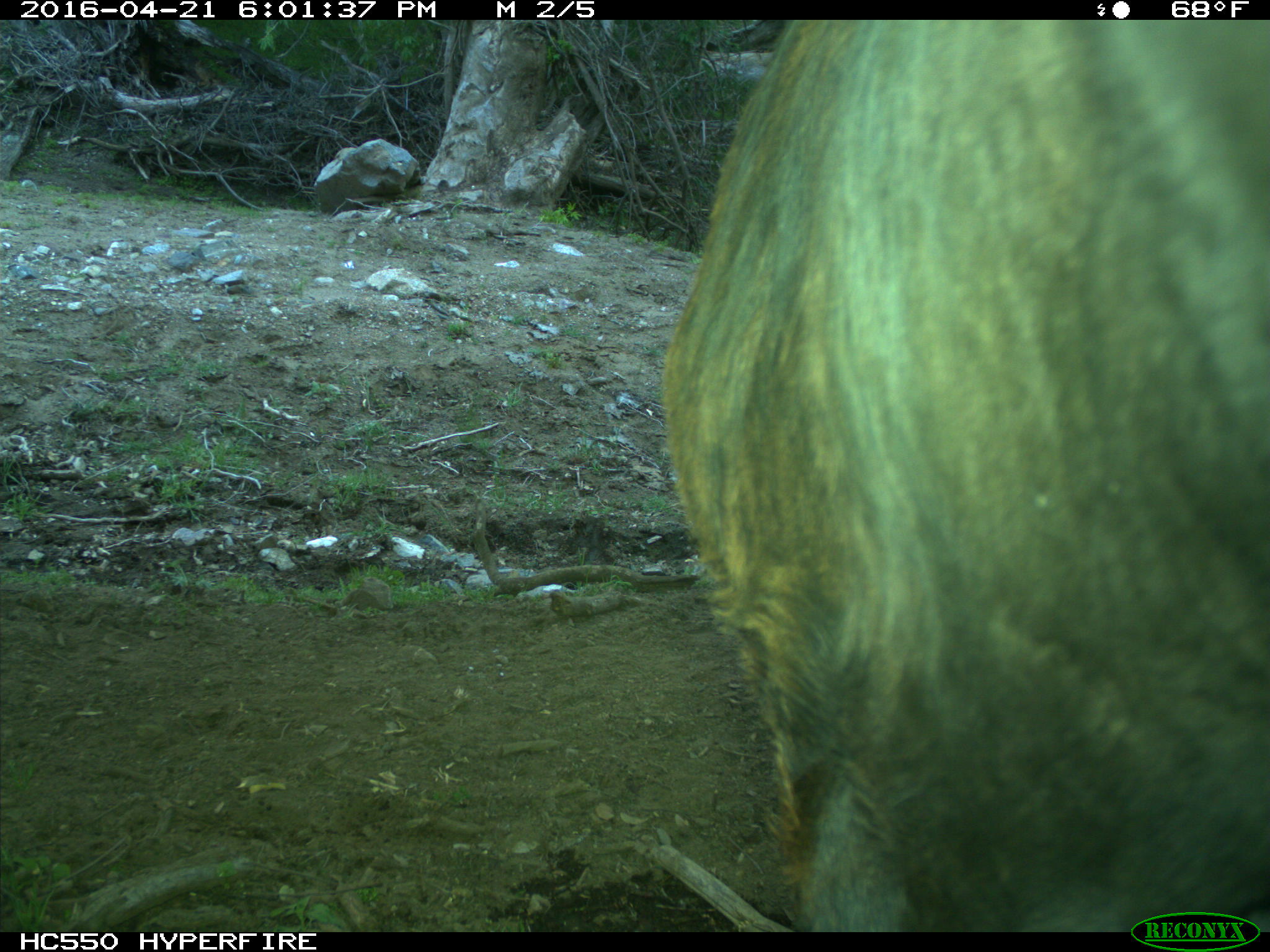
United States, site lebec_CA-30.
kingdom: Animalia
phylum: Chordata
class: Mammalia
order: Artiodactyla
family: Bovidae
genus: Bos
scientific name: Bos taurus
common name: domestic cow